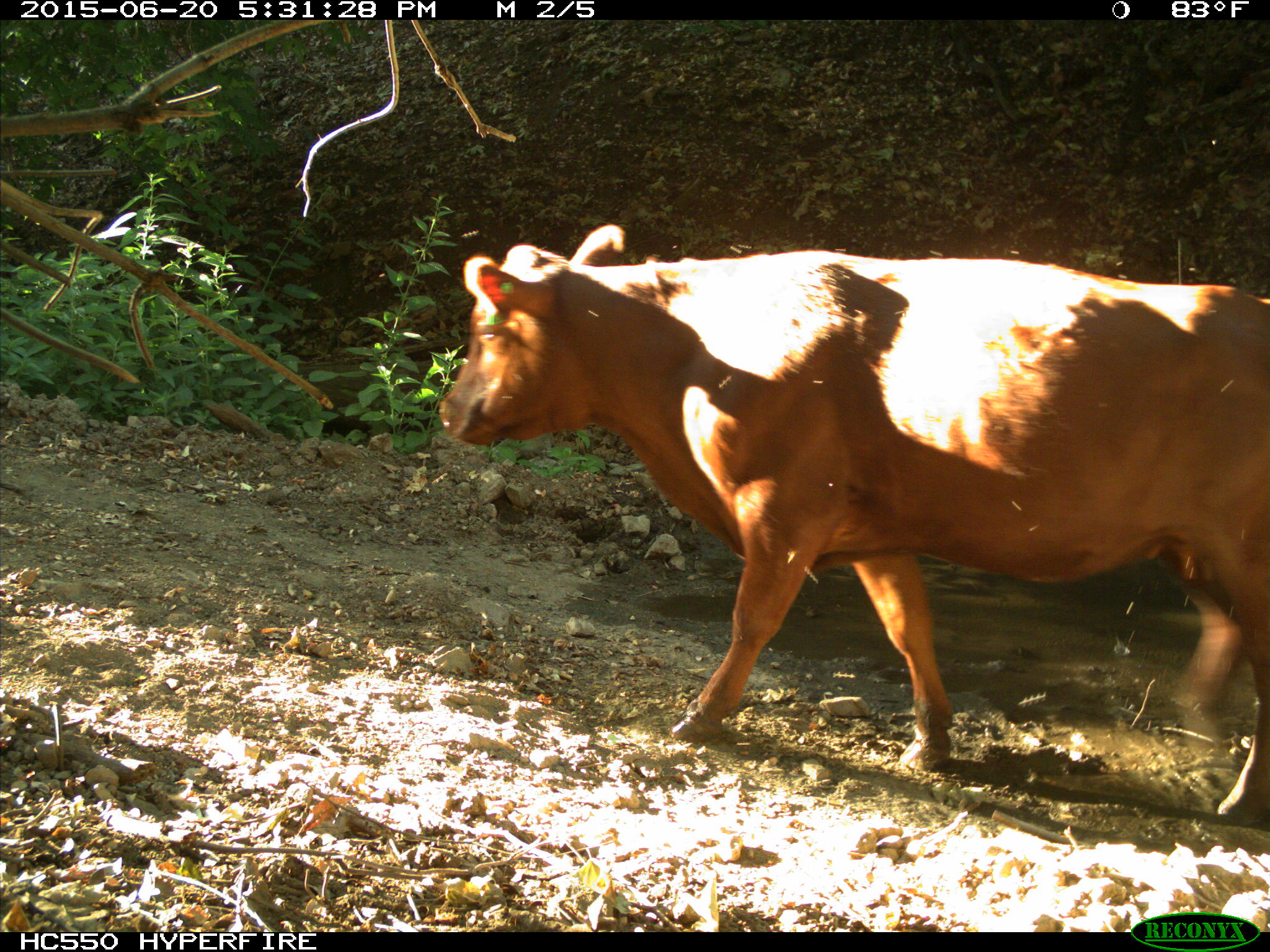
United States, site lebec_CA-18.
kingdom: Animalia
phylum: Chordata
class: Mammalia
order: Artiodactyla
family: Bovidae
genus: Bos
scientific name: Bos taurus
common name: domestic cow